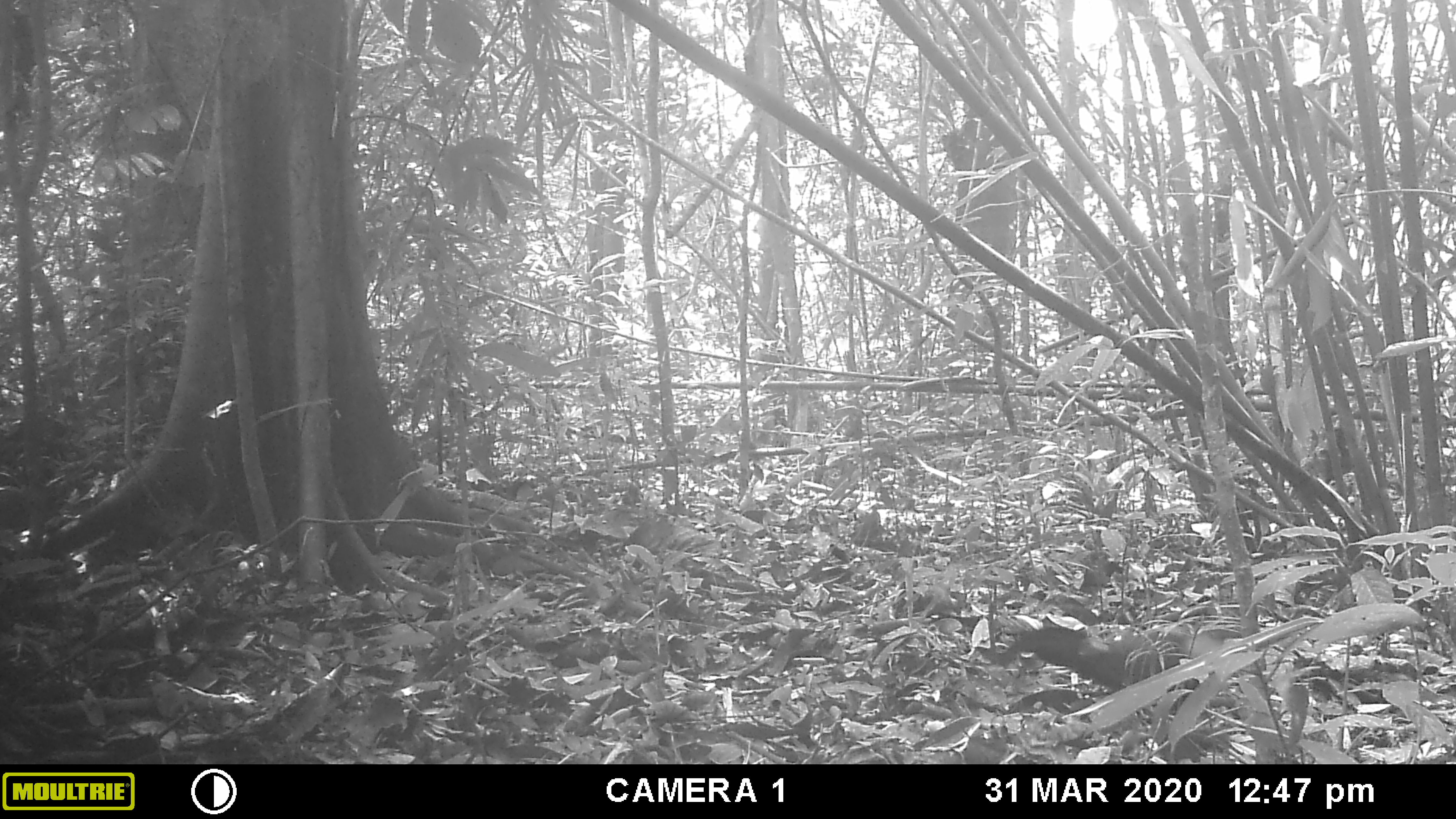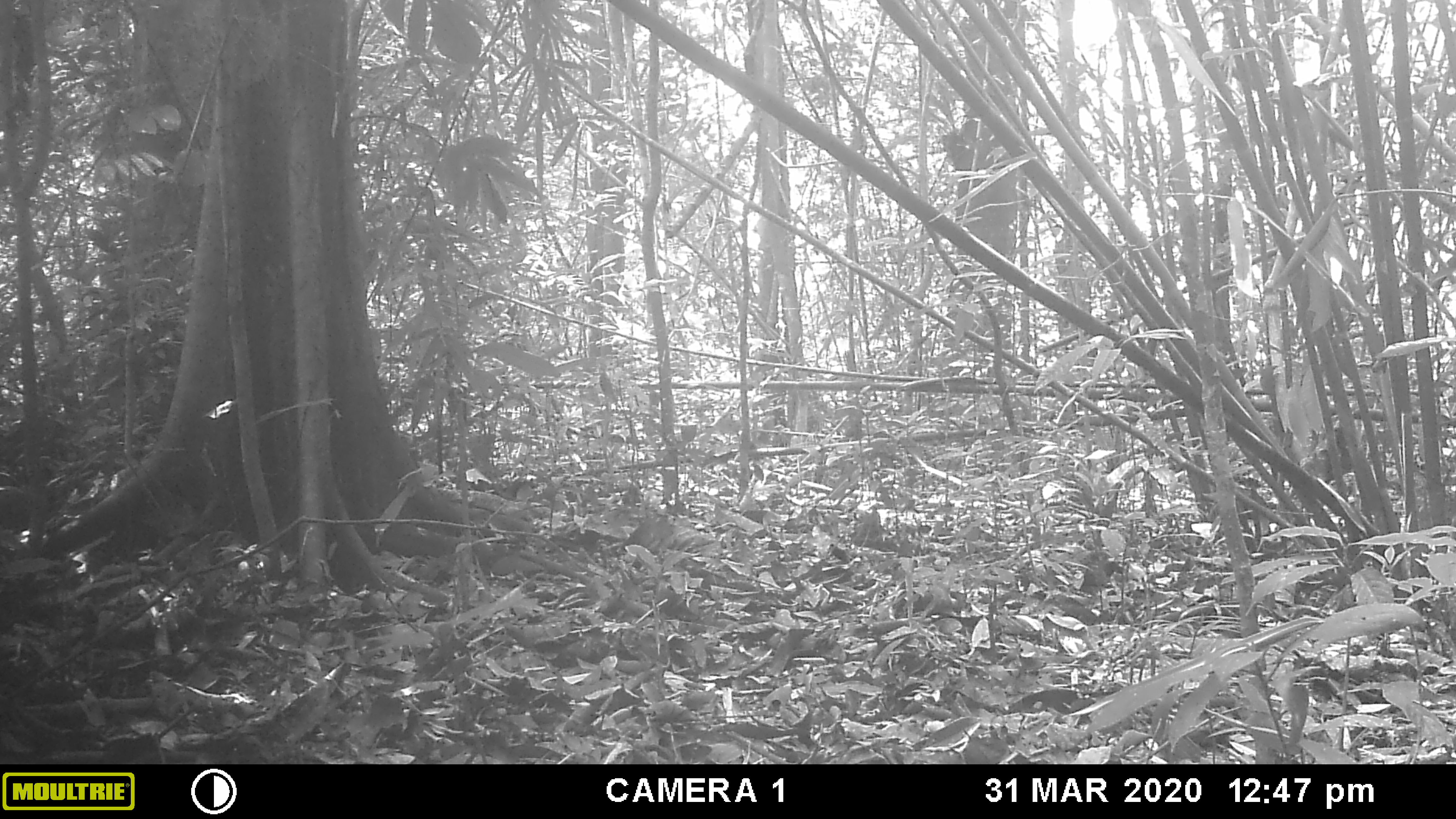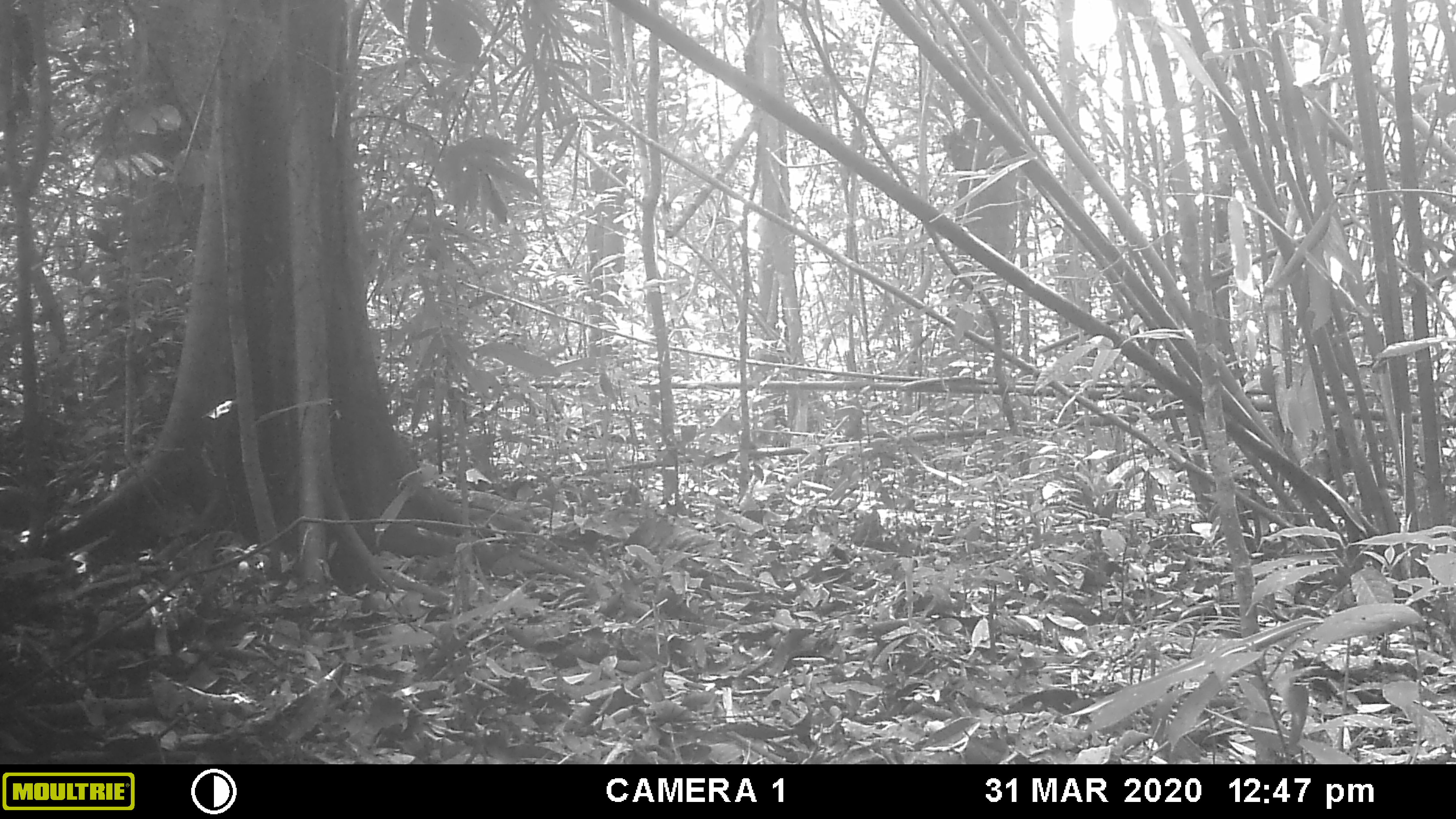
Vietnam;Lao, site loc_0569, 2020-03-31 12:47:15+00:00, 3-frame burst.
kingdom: Animalia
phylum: Chordata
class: Aves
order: Galliformes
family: Phasianidae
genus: Gallus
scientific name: Gallus gallus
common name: red junglefowl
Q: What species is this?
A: Red junglefowl (Gallus gallus).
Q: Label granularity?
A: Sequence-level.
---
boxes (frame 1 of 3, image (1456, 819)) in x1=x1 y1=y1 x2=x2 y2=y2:
red junglefowl: x1=997 y1=623 x2=1239 y2=712